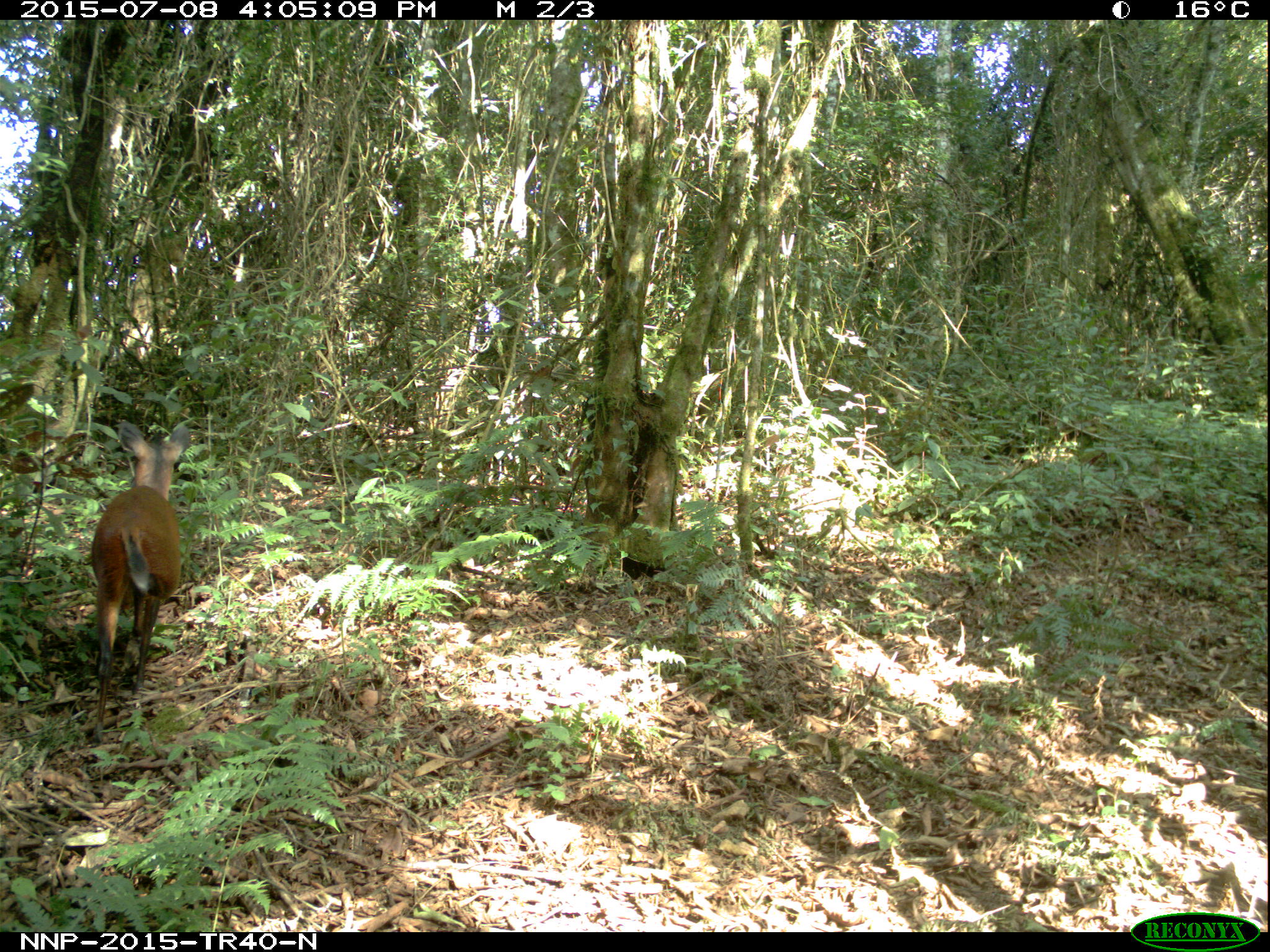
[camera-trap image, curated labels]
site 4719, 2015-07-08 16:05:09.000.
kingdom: Animalia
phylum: Chordata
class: Mammalia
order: Artiodactyla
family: Bovidae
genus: Cephalophus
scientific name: Cephalophus nigrifrons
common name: black-fronted duiker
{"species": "Cephalophus nigrifrons (black-fronted duiker)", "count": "1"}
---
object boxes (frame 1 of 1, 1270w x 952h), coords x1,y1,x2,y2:
cephalophus nigrifrons: 90,419,190,747